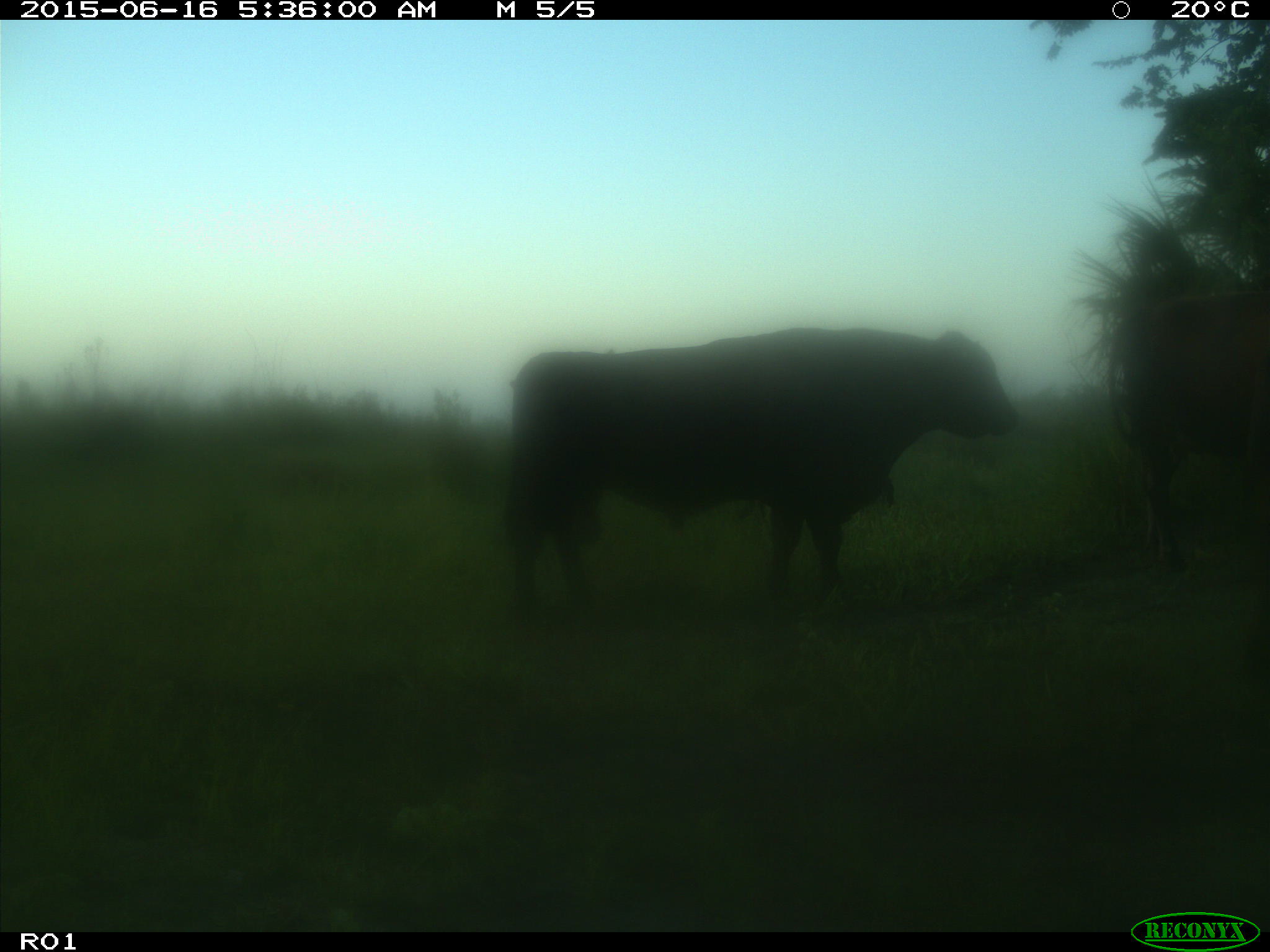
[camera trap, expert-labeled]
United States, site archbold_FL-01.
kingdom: Animalia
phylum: Chordata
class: Mammalia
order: Artiodactyla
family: Bovidae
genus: Bos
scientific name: Bos taurus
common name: domestic cow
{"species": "Bos taurus (domestic cow)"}